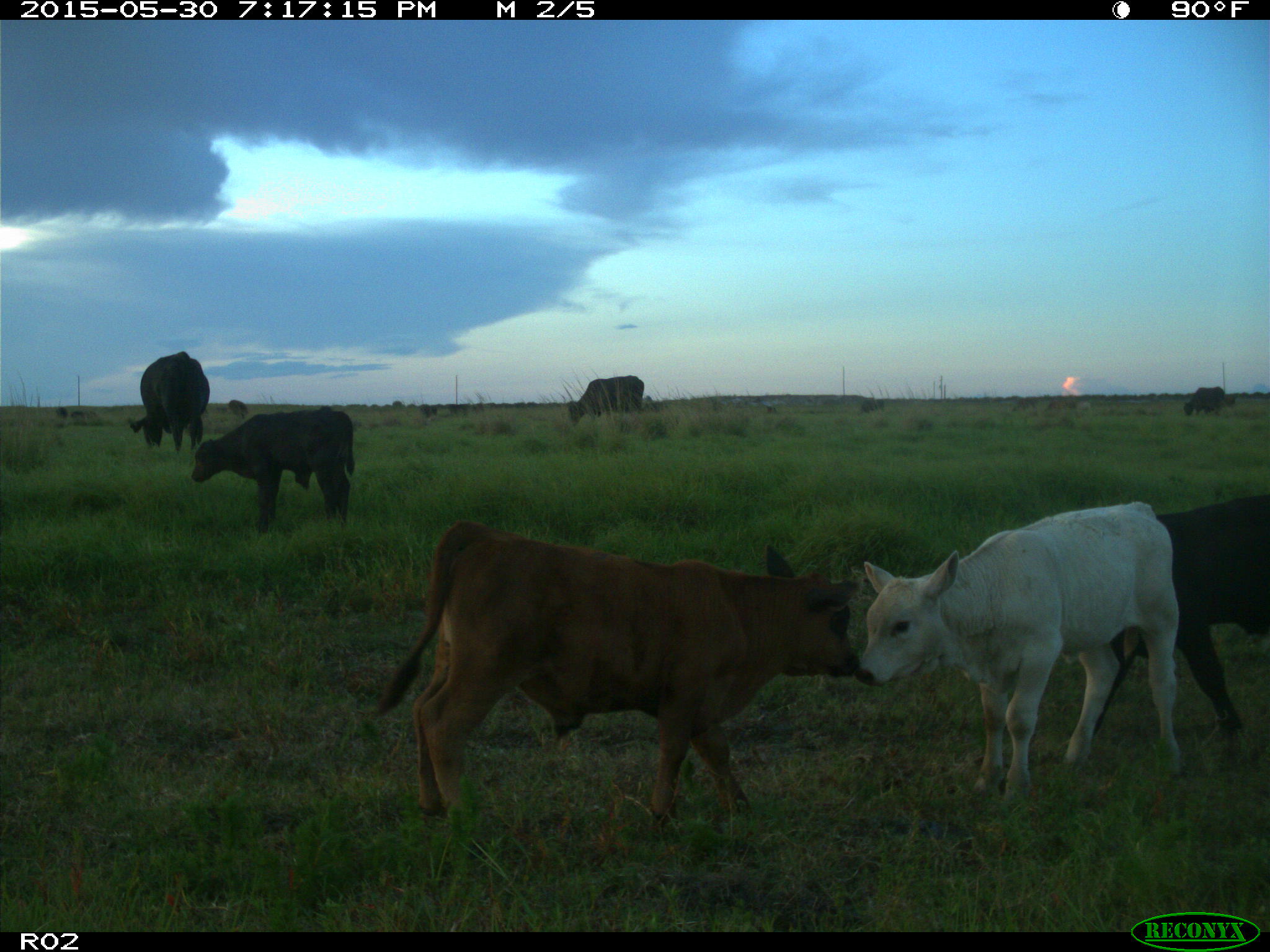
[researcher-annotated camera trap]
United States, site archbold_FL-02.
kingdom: Animalia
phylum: Chordata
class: Mammalia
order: Artiodactyla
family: Bovidae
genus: Bos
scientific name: Bos taurus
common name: domestic cow